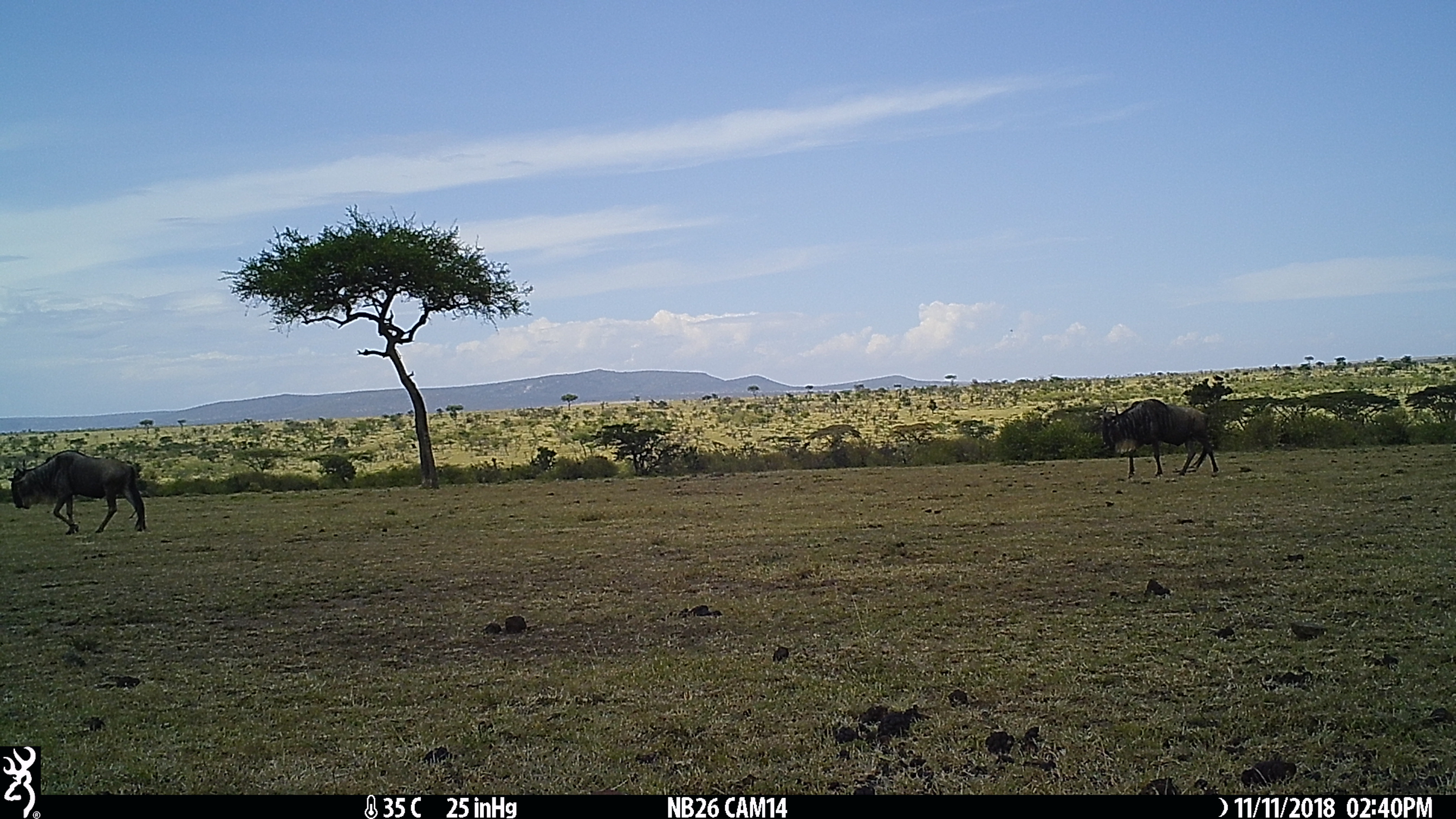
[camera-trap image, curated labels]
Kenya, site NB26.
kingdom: Animalia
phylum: Chordata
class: Mammalia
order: Artiodactyla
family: Bovidae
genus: Connochaetes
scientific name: Connochaetes taurinus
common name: blue wildebeest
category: wildebeest